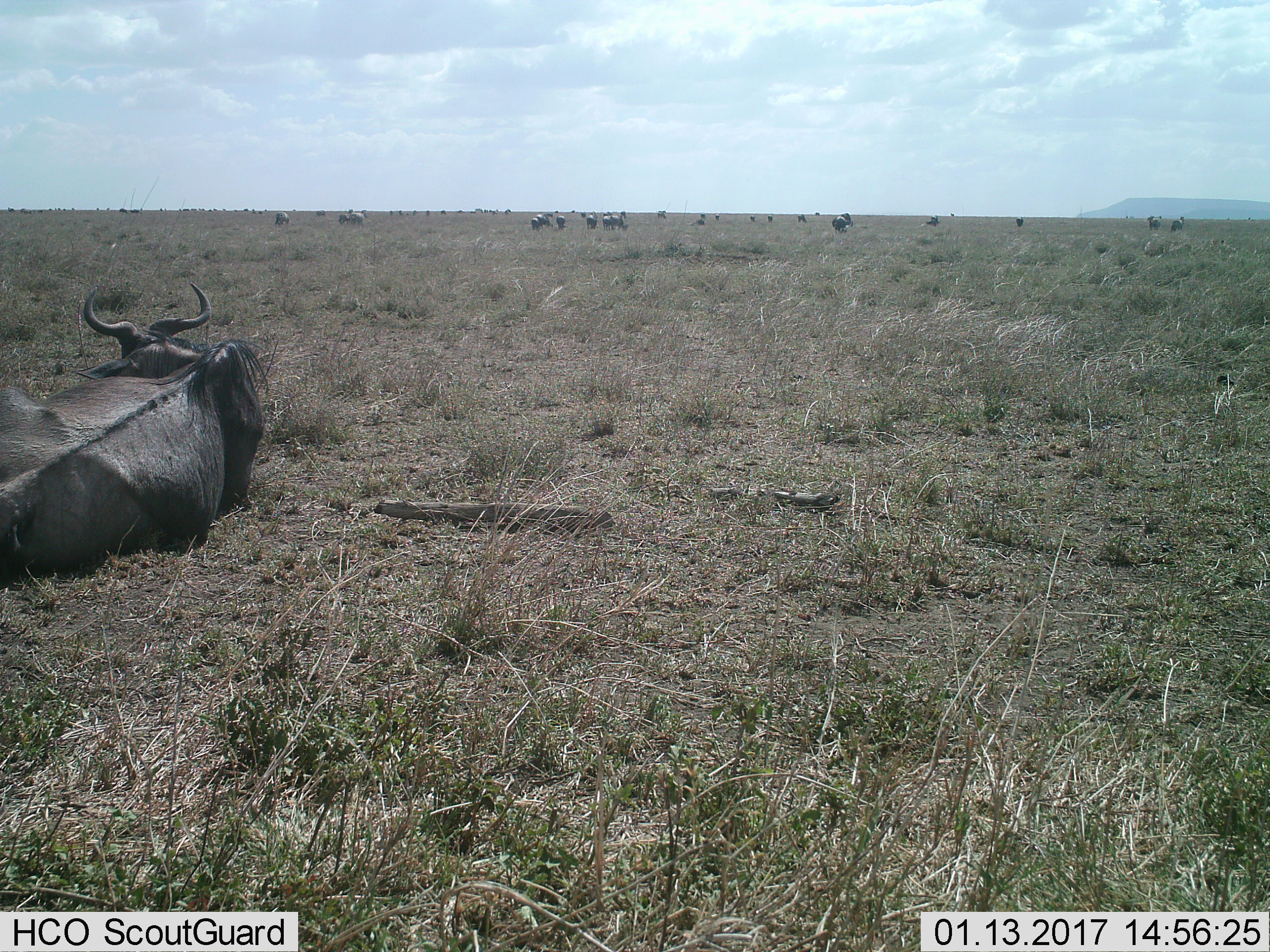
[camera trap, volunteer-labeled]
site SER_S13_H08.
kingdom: Animalia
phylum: Chordata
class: Mammalia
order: Artiodactyla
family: Bovidae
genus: Connochaetes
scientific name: Connochaetes taurinus taurinus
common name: blue wildebeest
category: wildebeestblue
Wildebeestblue (blue wildebeest) (Connochaetes taurinus taurinus), count 11-50. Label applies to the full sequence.